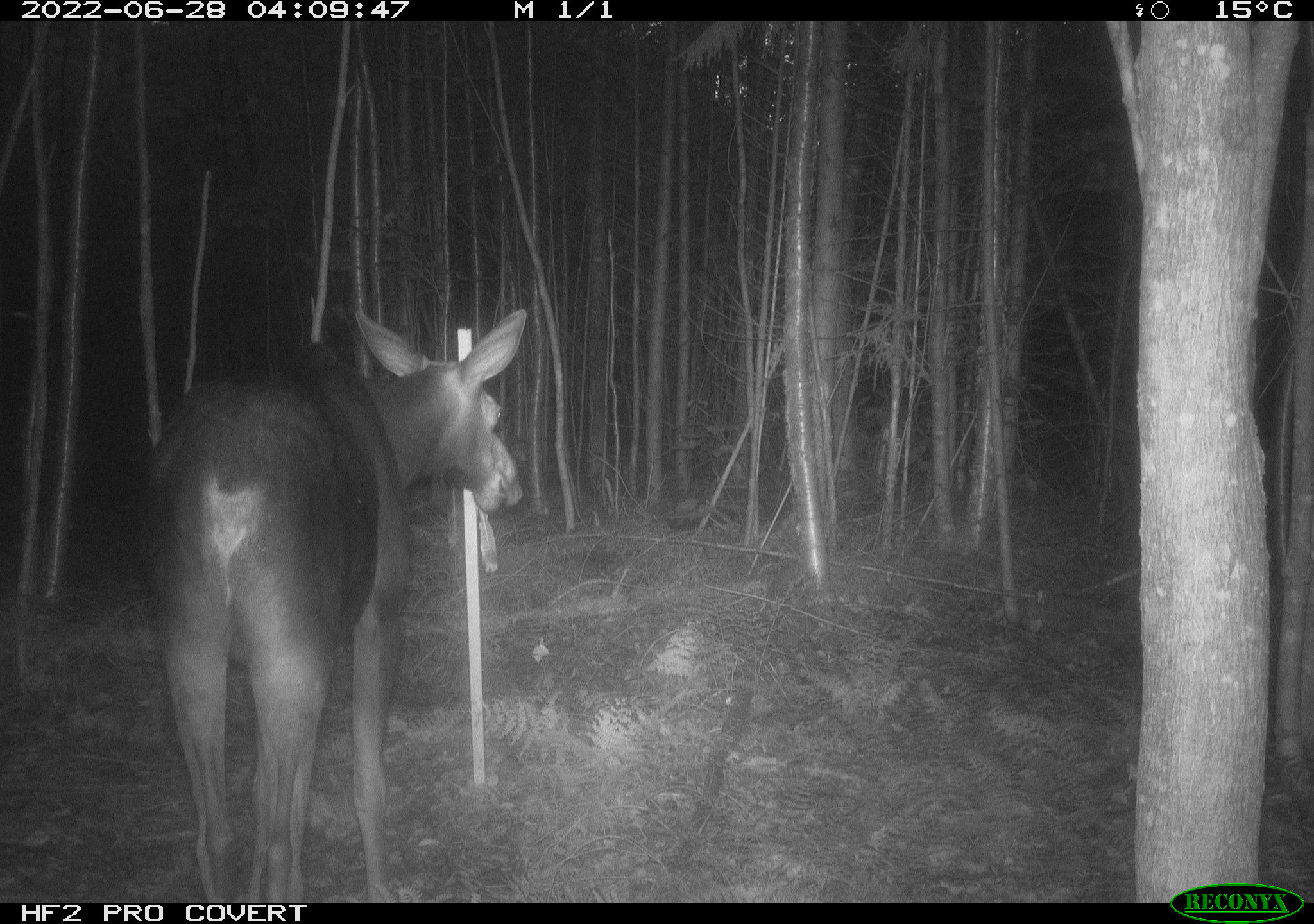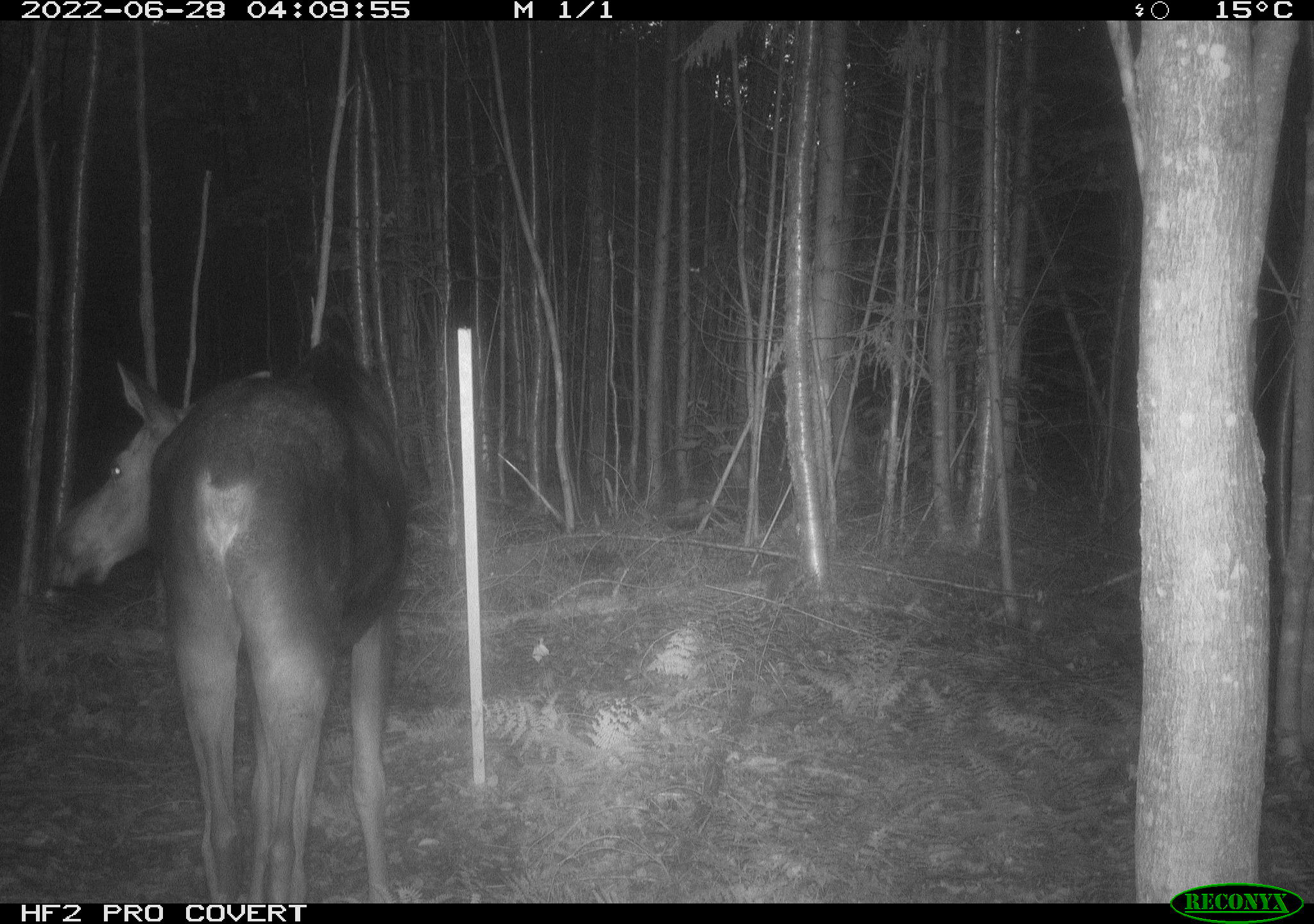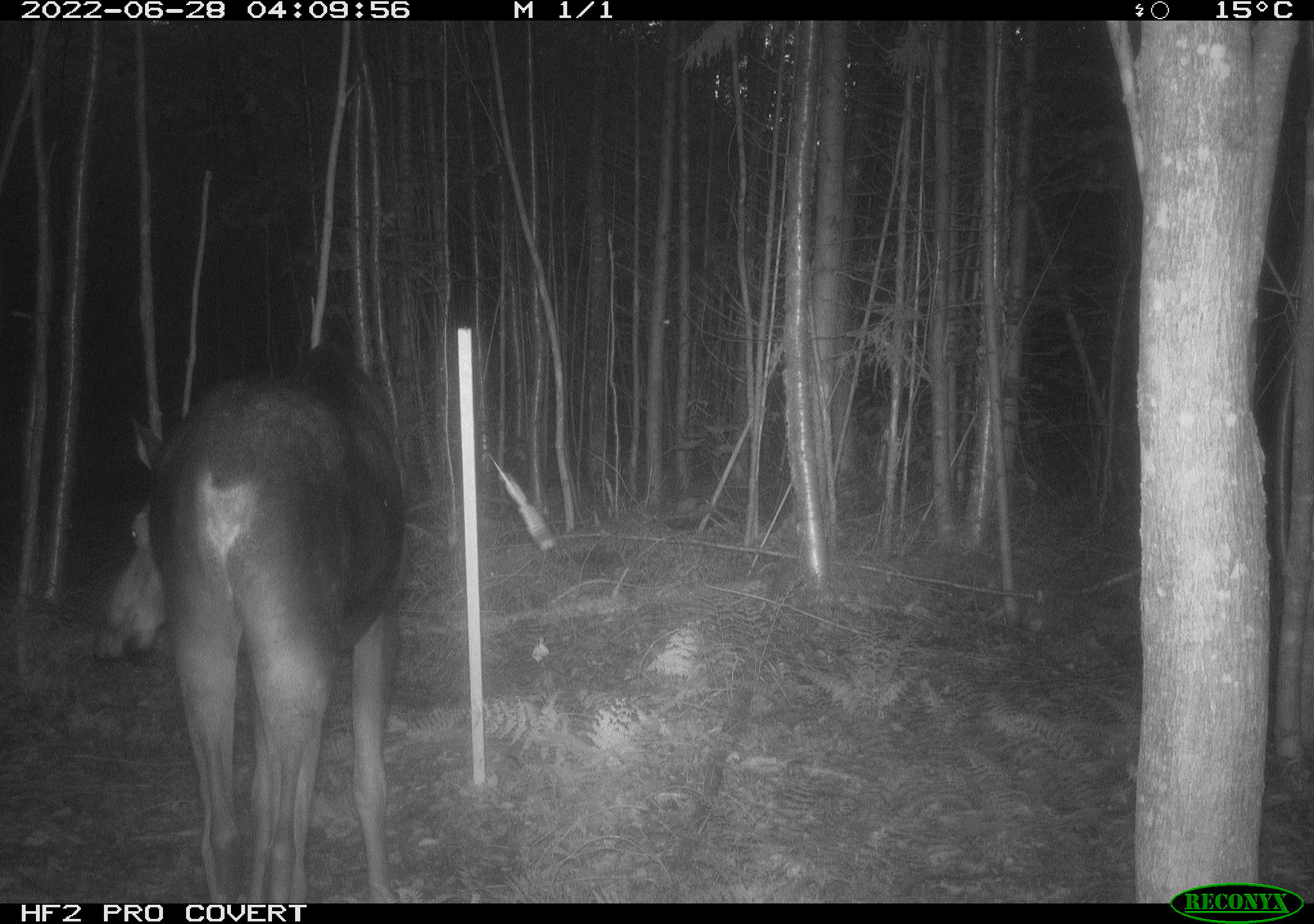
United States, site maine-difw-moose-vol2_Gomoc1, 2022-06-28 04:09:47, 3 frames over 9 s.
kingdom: Animalia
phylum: Chordata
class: Mammalia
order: Artiodactyla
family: Cervidae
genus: Alces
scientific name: Alces alces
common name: moose